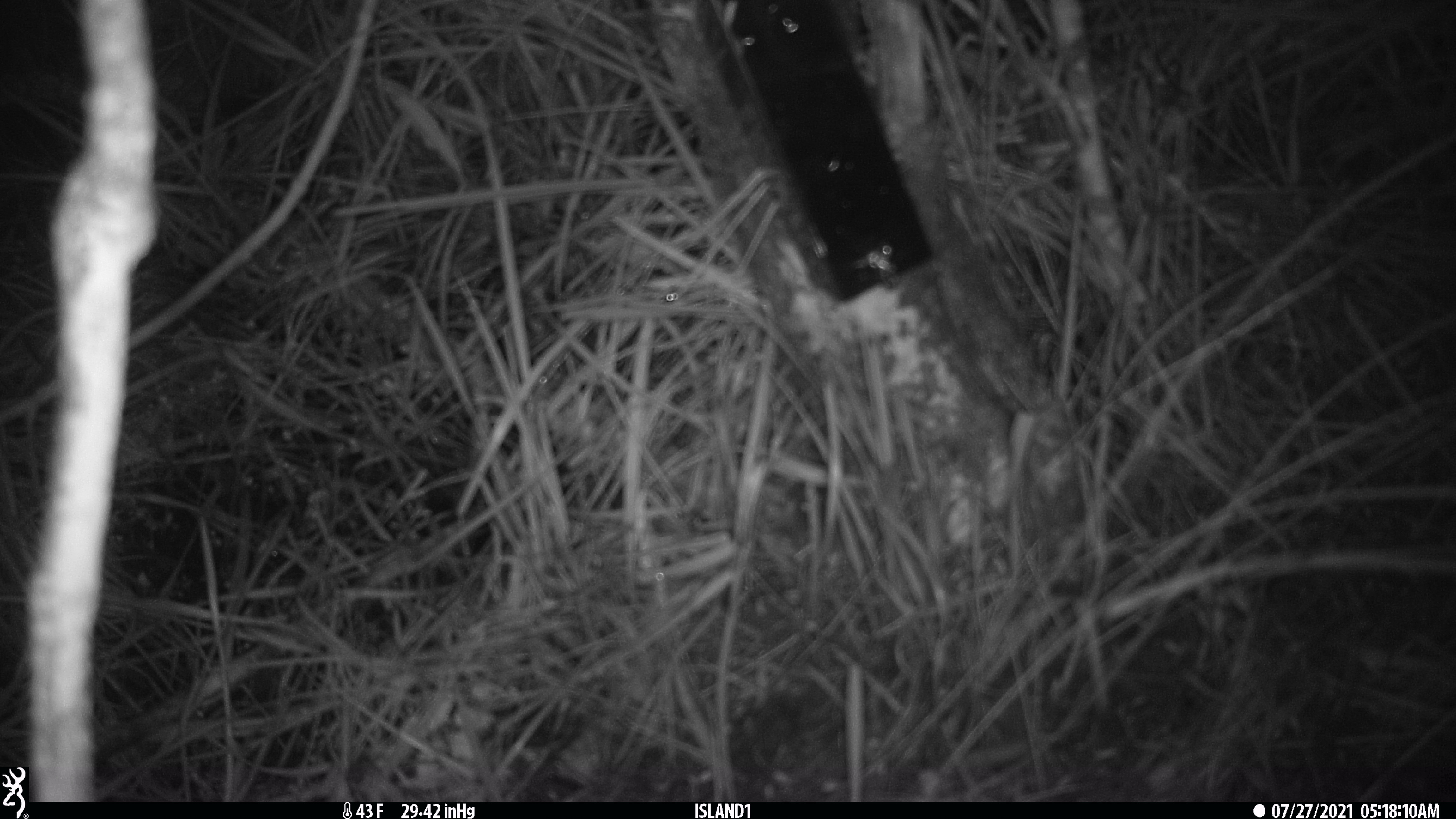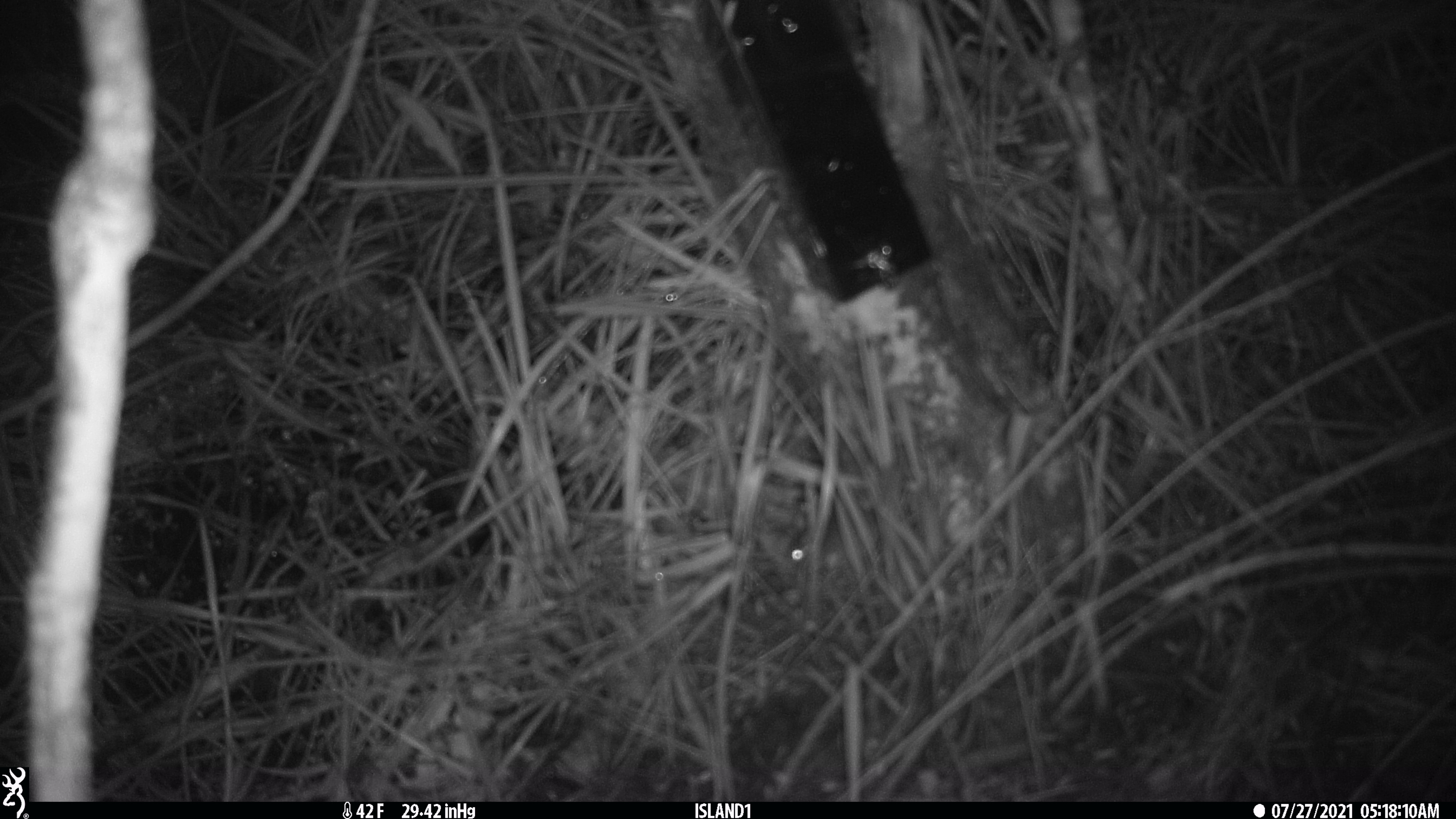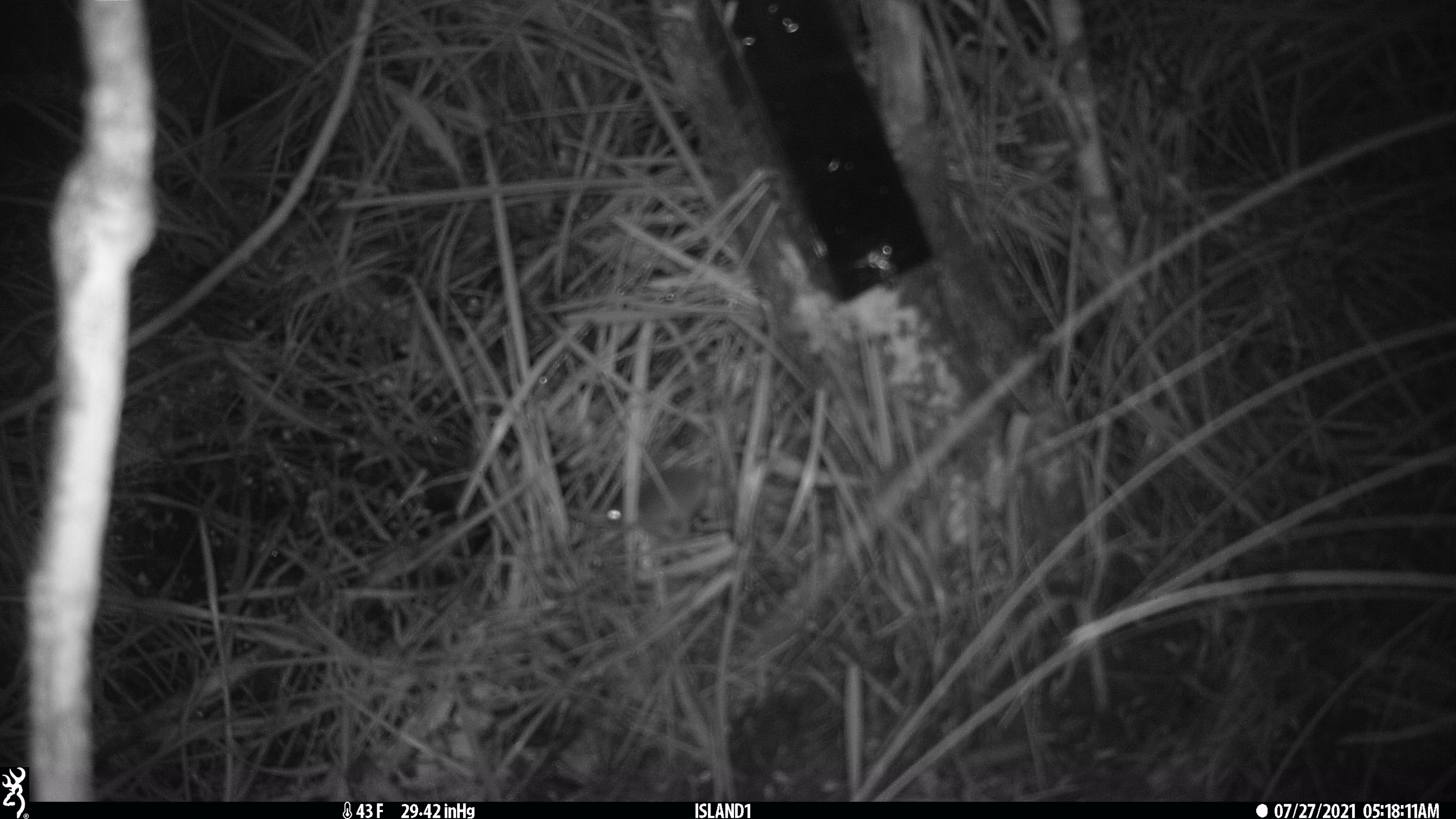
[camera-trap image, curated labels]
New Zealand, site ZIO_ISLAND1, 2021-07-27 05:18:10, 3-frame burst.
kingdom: Animalia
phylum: Chordata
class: Mammalia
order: Rodentia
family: Muridae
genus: Mus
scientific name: Mus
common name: mouse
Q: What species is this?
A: Mouse (Mus).